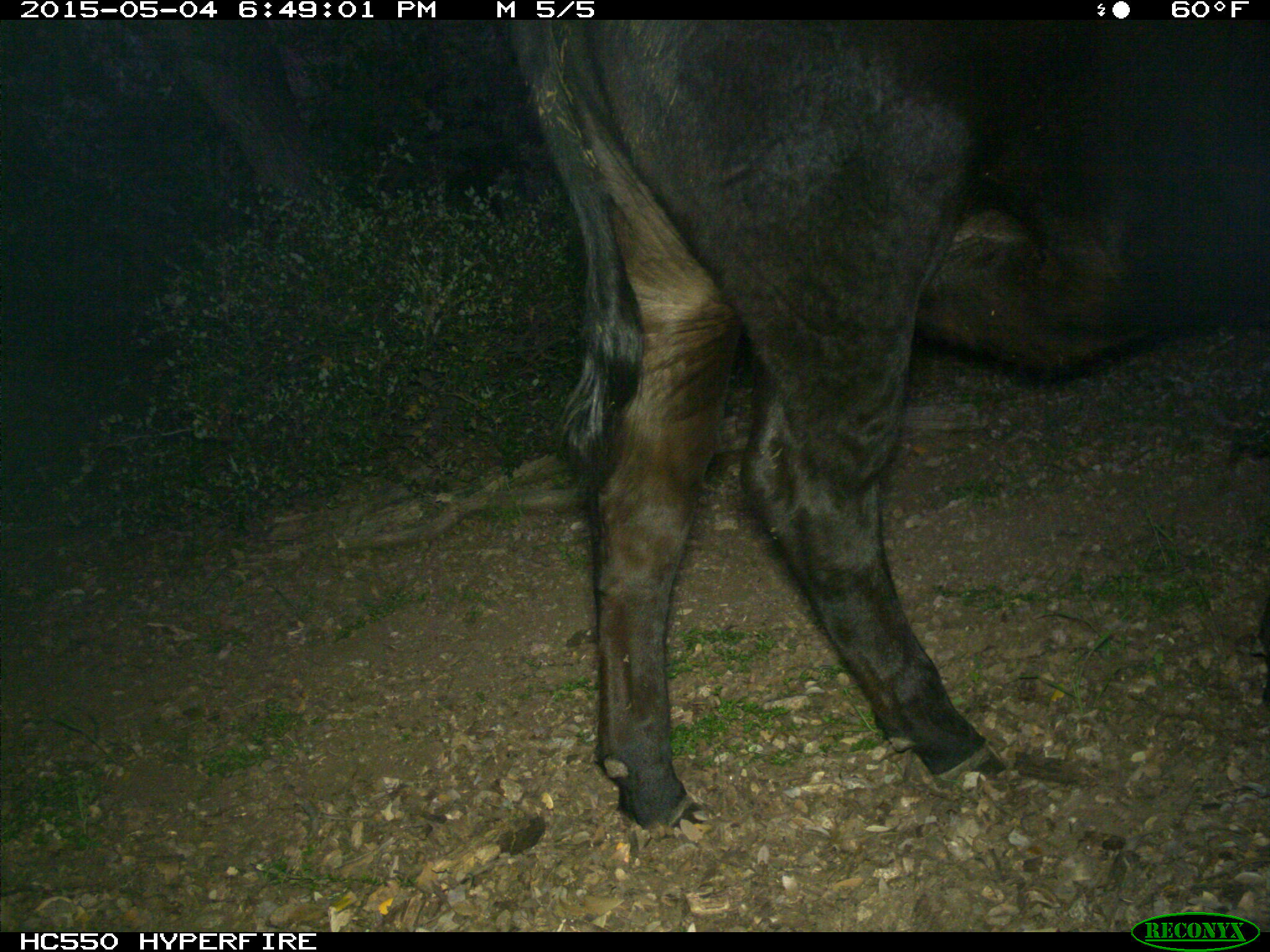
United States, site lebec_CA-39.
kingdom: Animalia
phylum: Chordata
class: Mammalia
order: Artiodactyla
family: Bovidae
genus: Bos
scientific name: Bos taurus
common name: domestic cow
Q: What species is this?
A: Bos taurus (domestic cow).